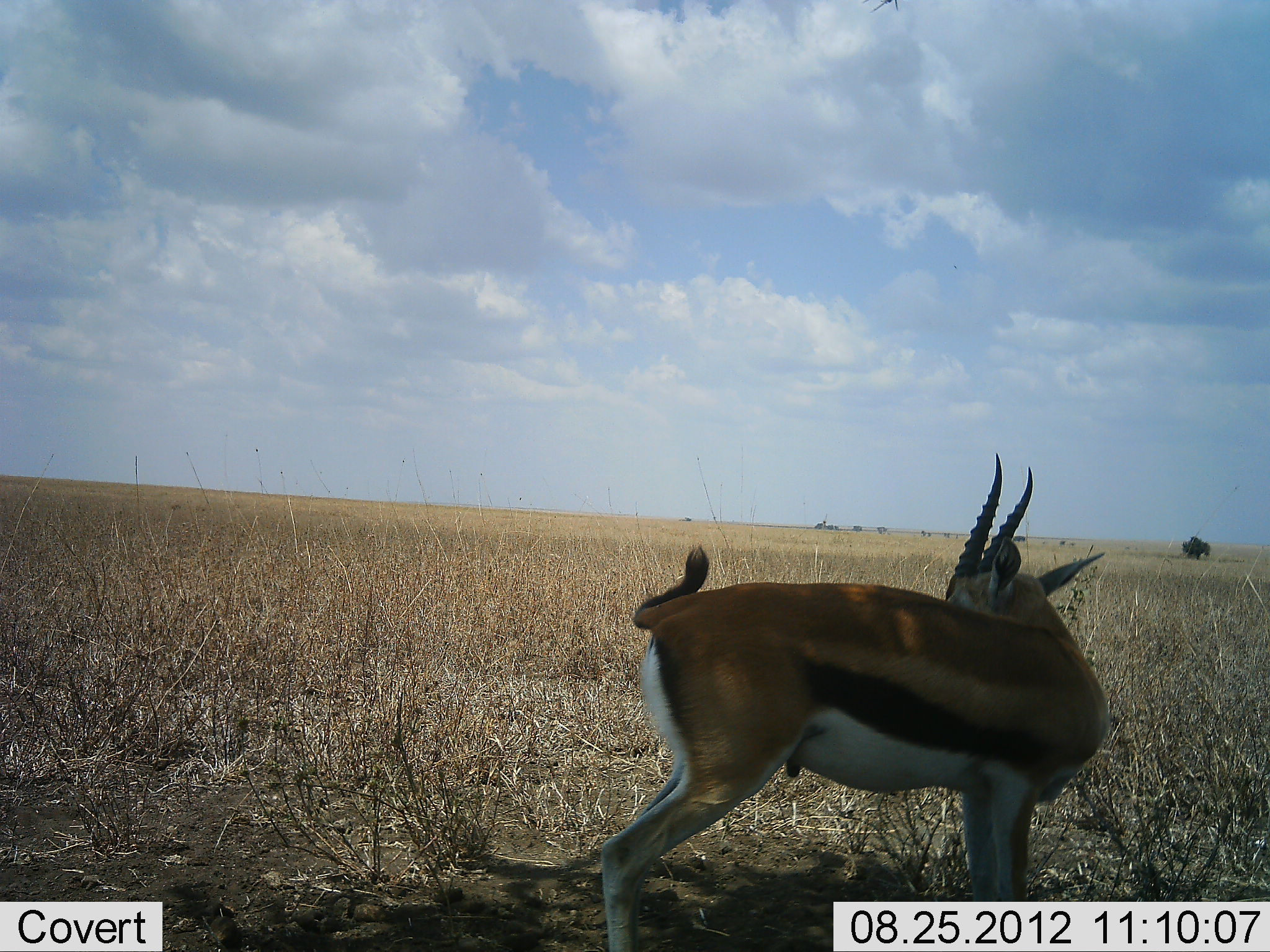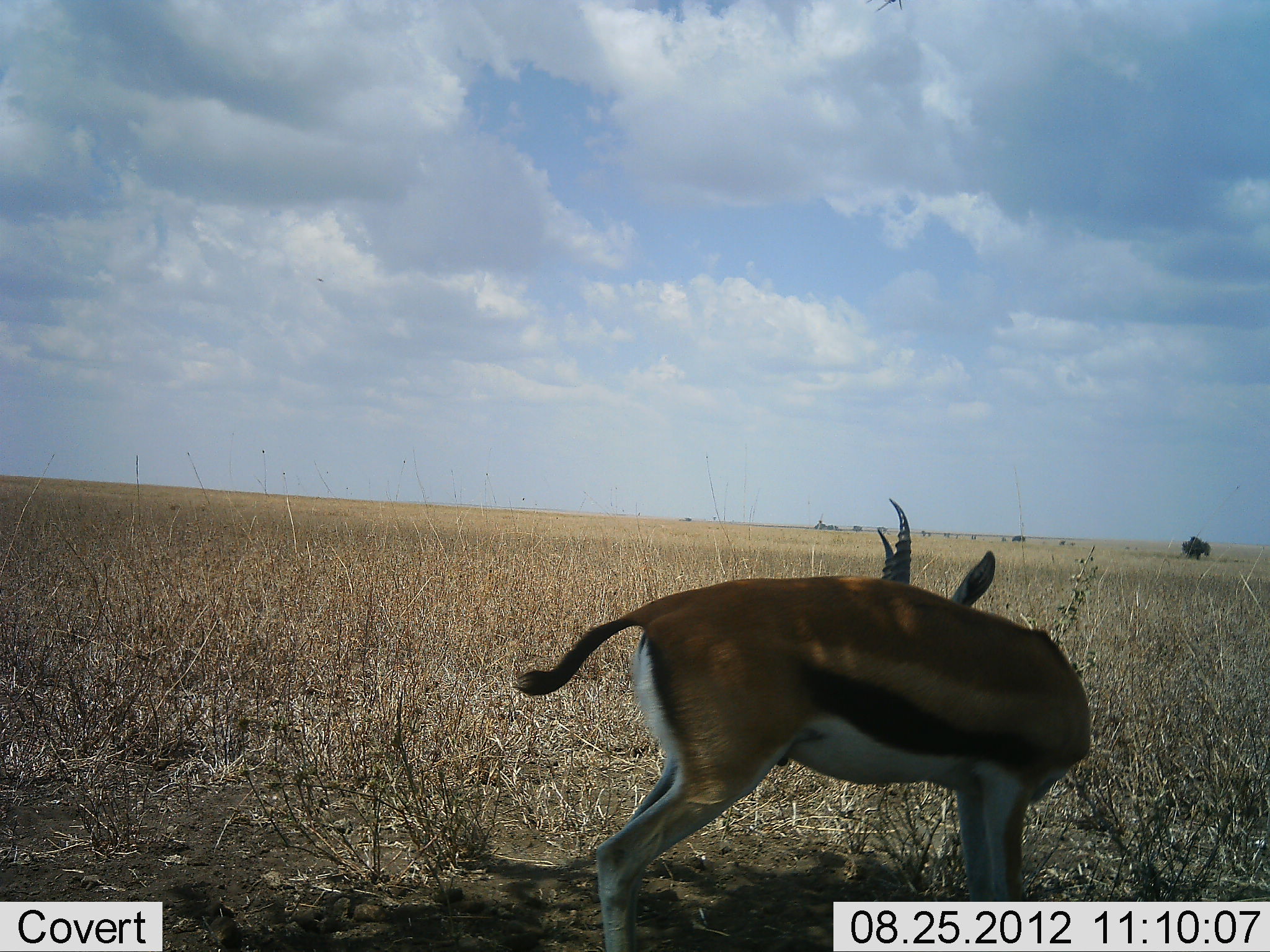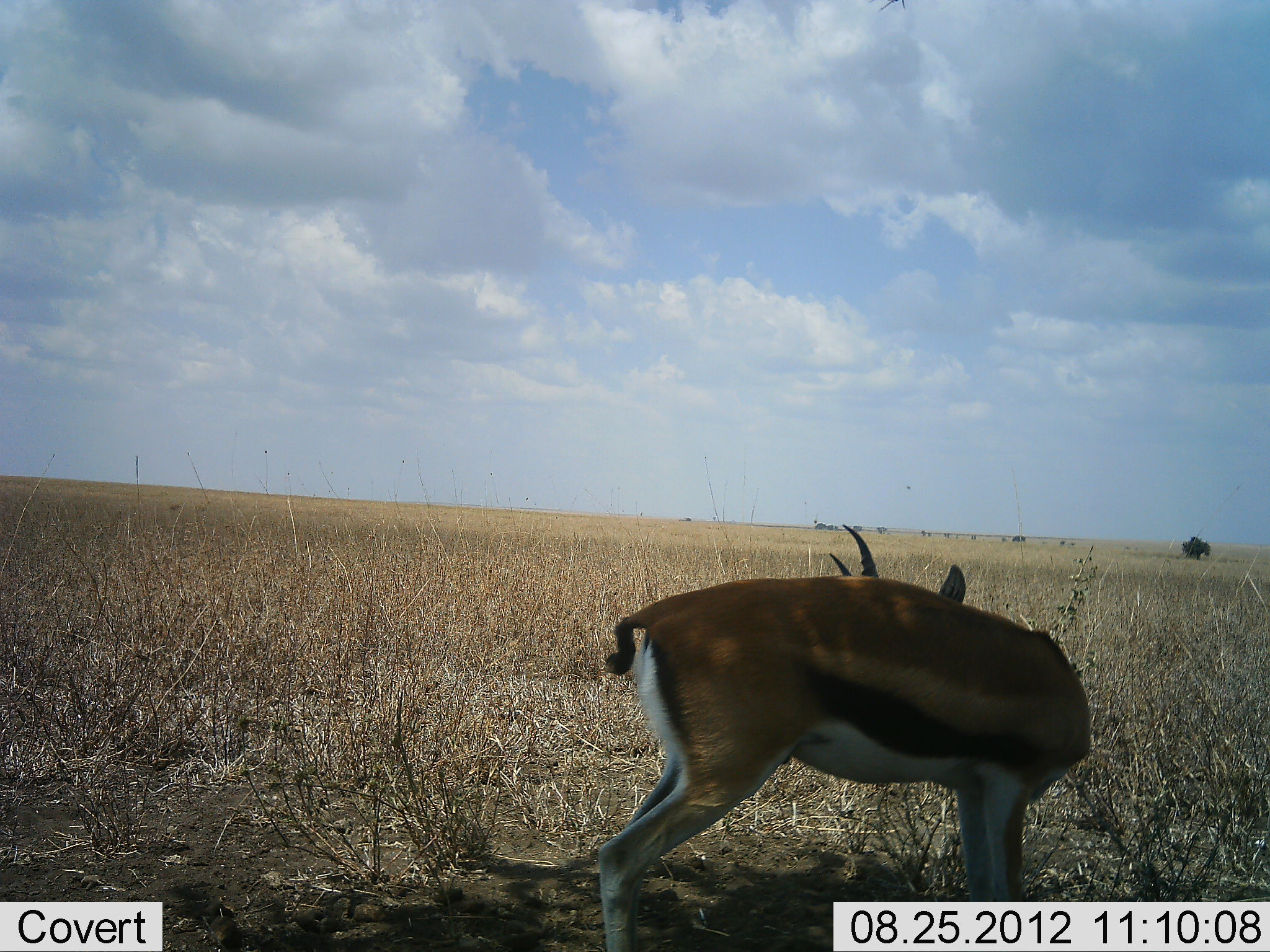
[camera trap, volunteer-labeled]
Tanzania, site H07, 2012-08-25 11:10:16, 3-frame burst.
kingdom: Animalia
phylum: Chordata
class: Mammalia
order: Artiodactyla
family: Bovidae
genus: Eudorcas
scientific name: Eudorcas thomsonii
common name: thomson's gazelle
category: gazellethomsons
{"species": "gazellethomsons (thomson's gazelle) (Eudorcas thomsonii)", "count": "1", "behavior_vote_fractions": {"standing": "100%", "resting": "0%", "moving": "0%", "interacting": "0%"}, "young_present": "0%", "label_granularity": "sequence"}